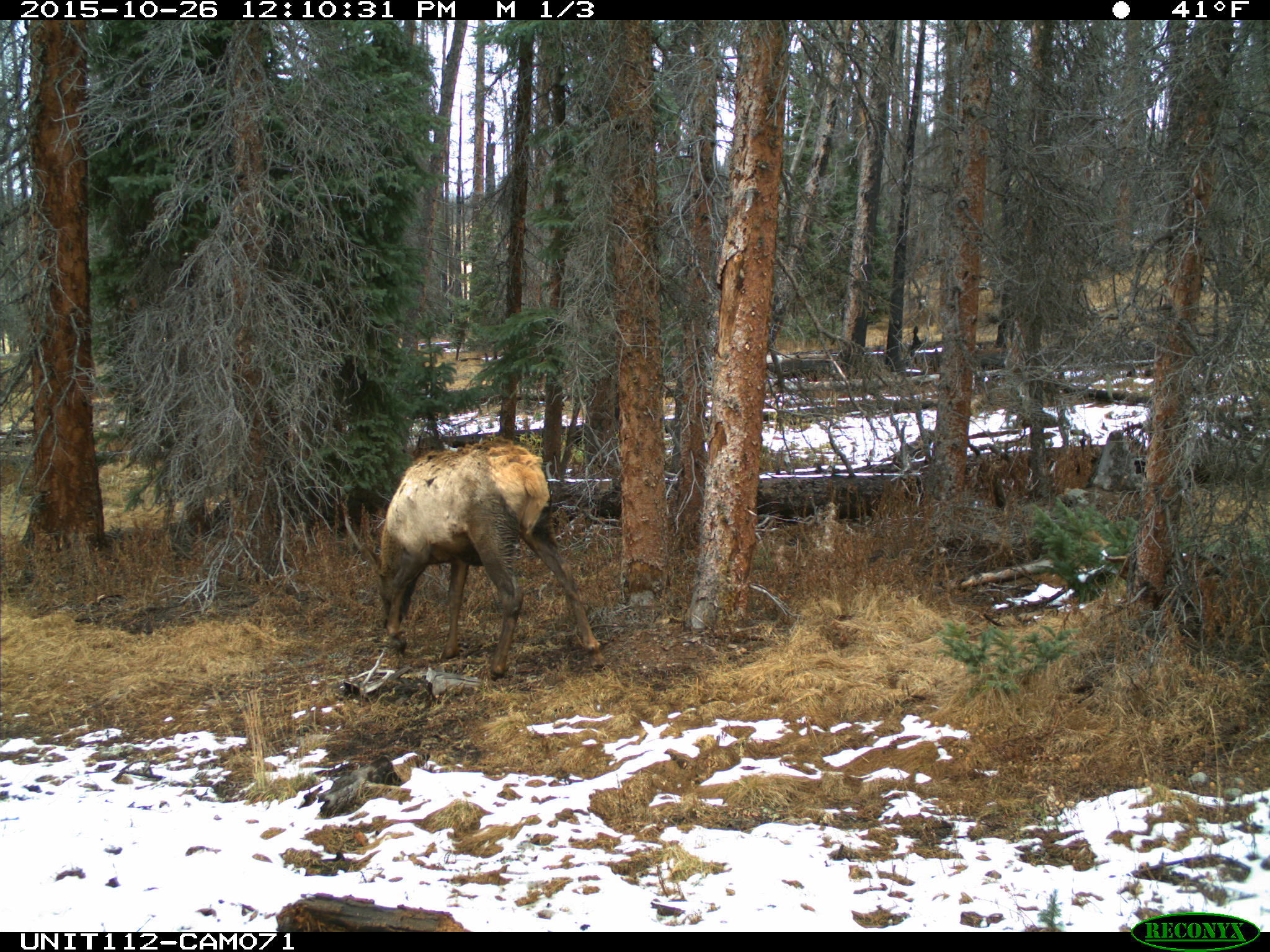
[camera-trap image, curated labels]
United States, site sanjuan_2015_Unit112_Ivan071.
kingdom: Animalia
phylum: Chordata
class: Mammalia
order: Artiodactyla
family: Cervidae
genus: Cervus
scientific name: Cervus elaphus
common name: red deer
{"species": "Cervus elaphus (red deer)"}